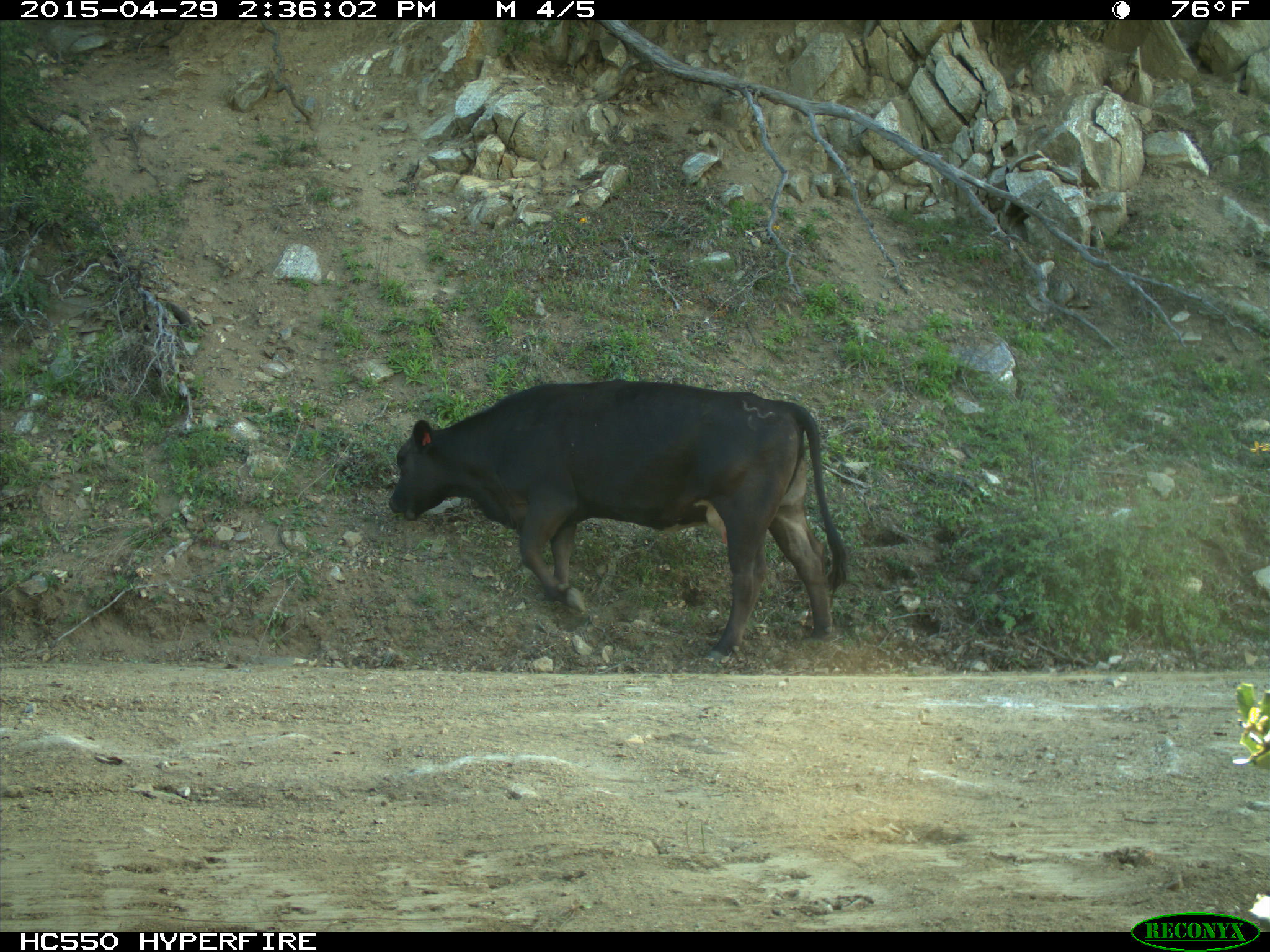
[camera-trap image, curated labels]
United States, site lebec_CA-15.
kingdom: Animalia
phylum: Chordata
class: Mammalia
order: Artiodactyla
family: Bovidae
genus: Bos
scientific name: Bos taurus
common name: domestic cow